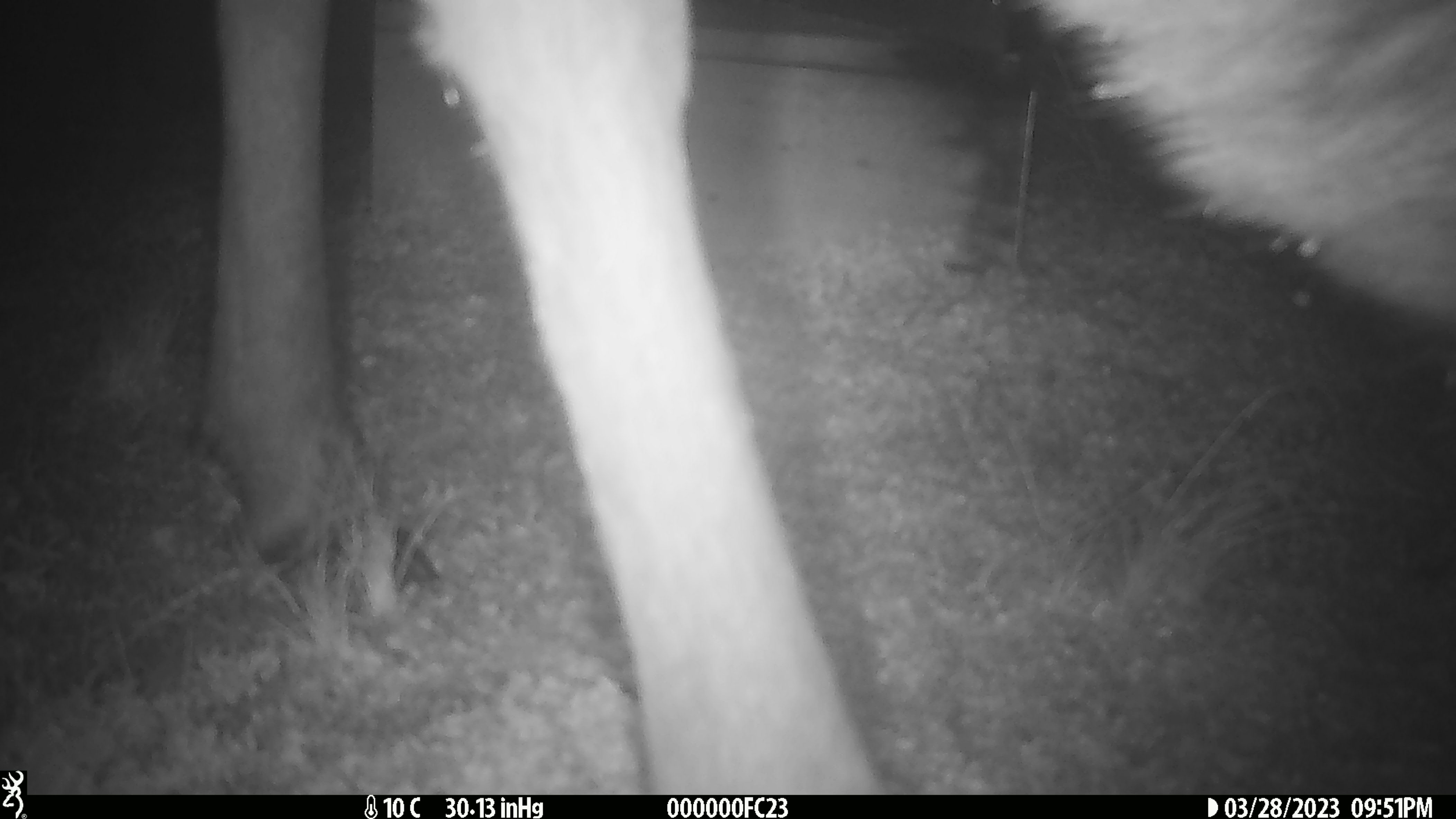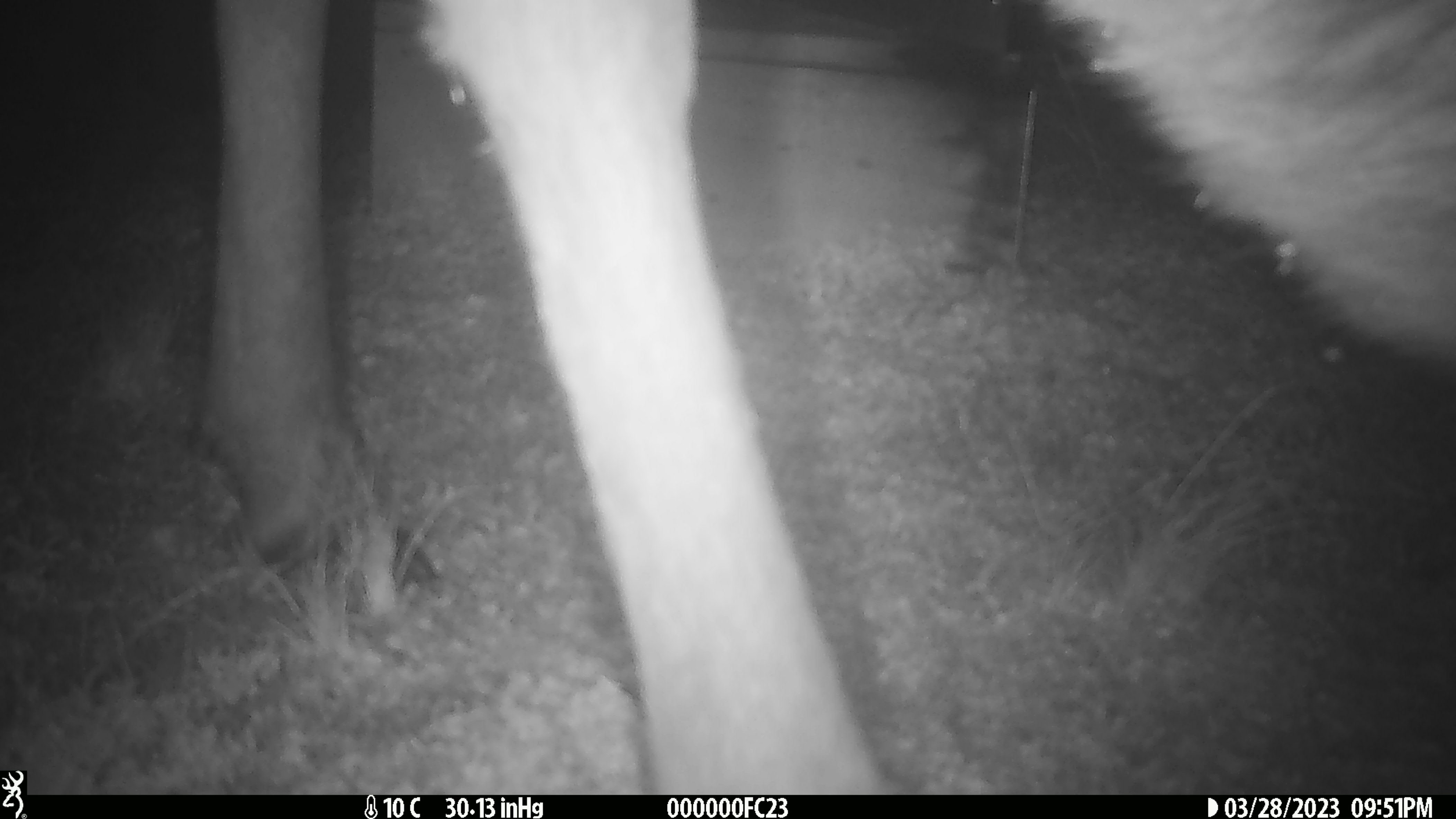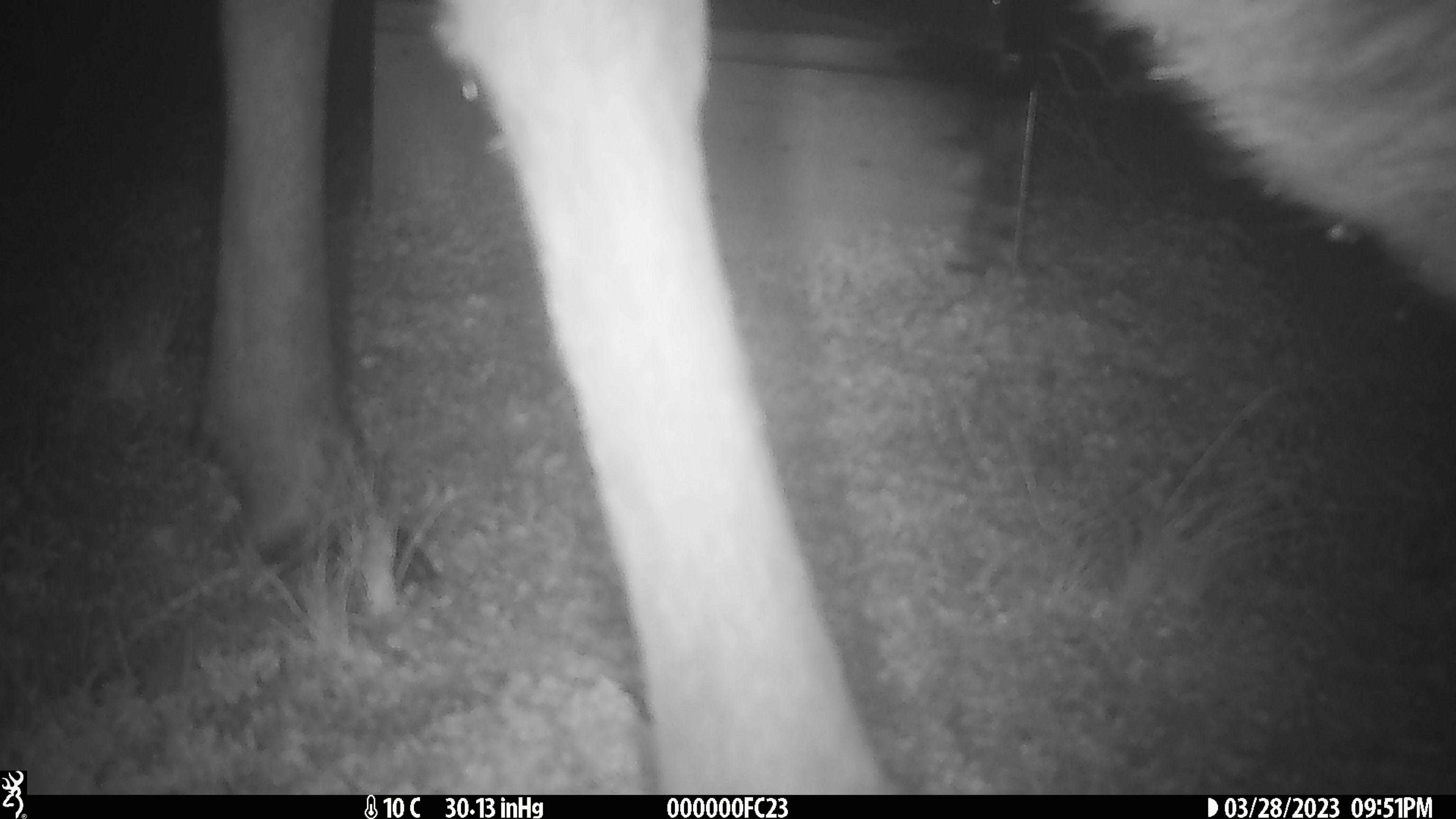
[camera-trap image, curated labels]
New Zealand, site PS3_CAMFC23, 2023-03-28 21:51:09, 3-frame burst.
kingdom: Animalia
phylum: Chordata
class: Mammalia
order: Artiodactyla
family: Cervidae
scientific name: Cervidae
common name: deer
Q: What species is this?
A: Deer (Cervidae).